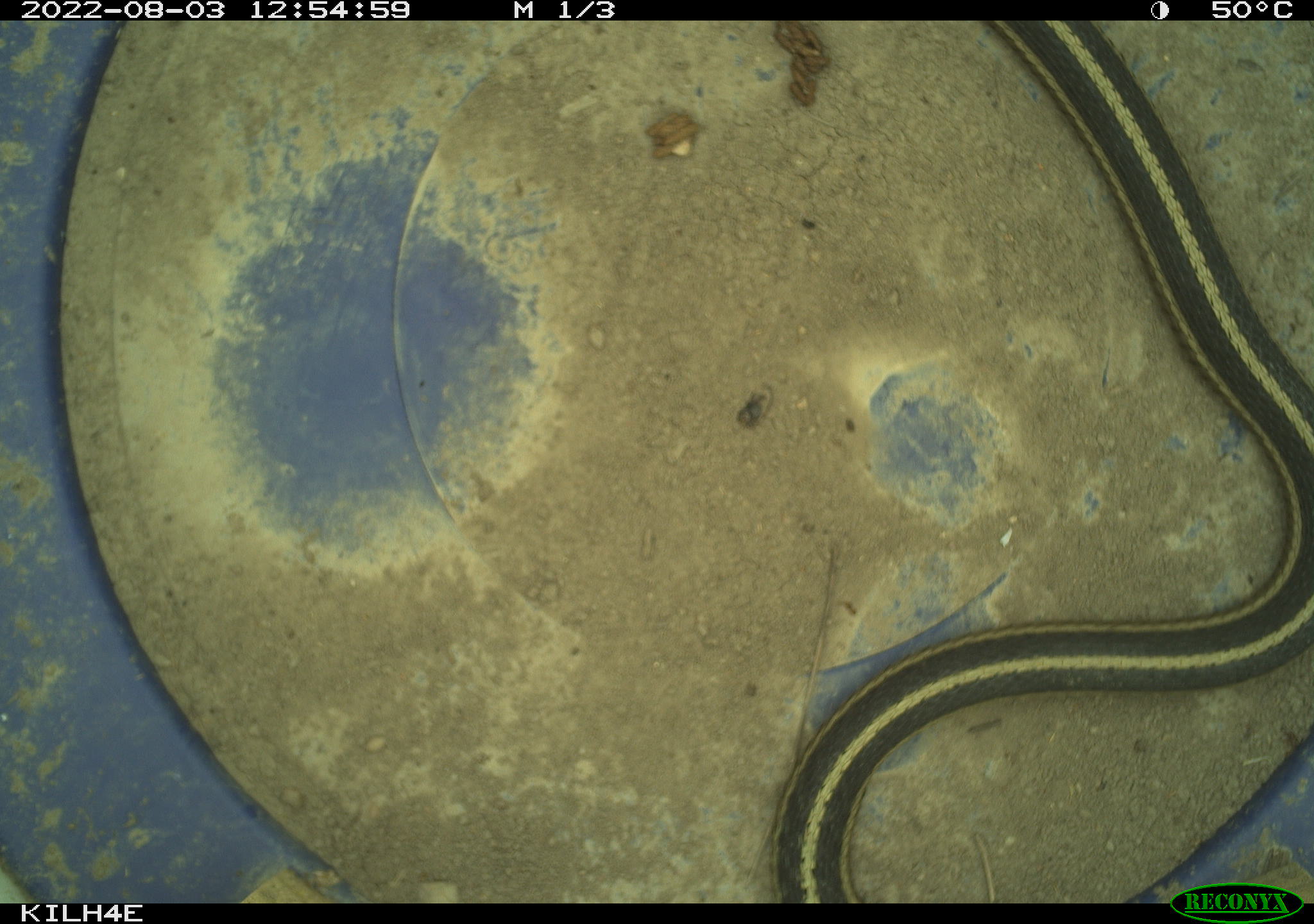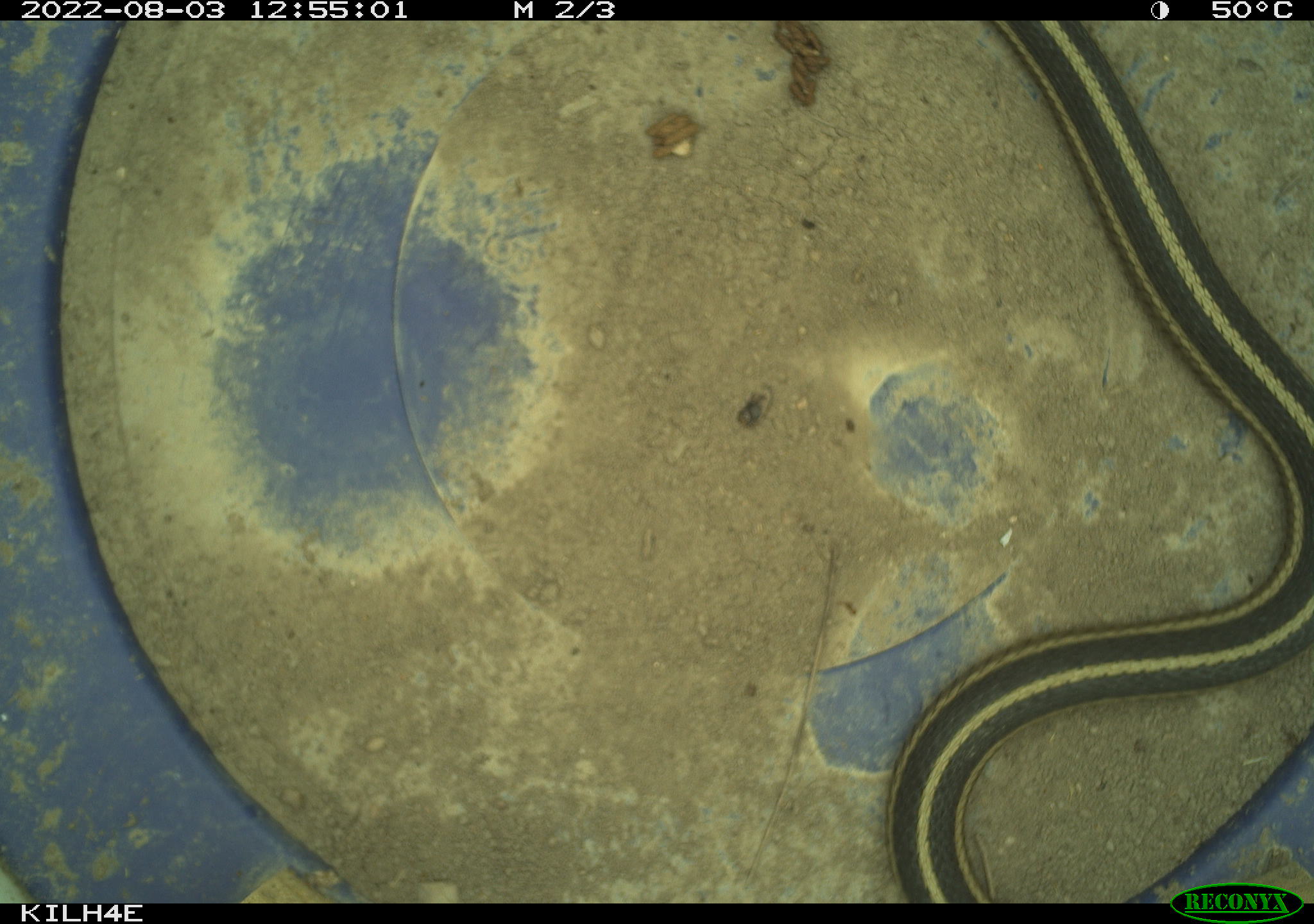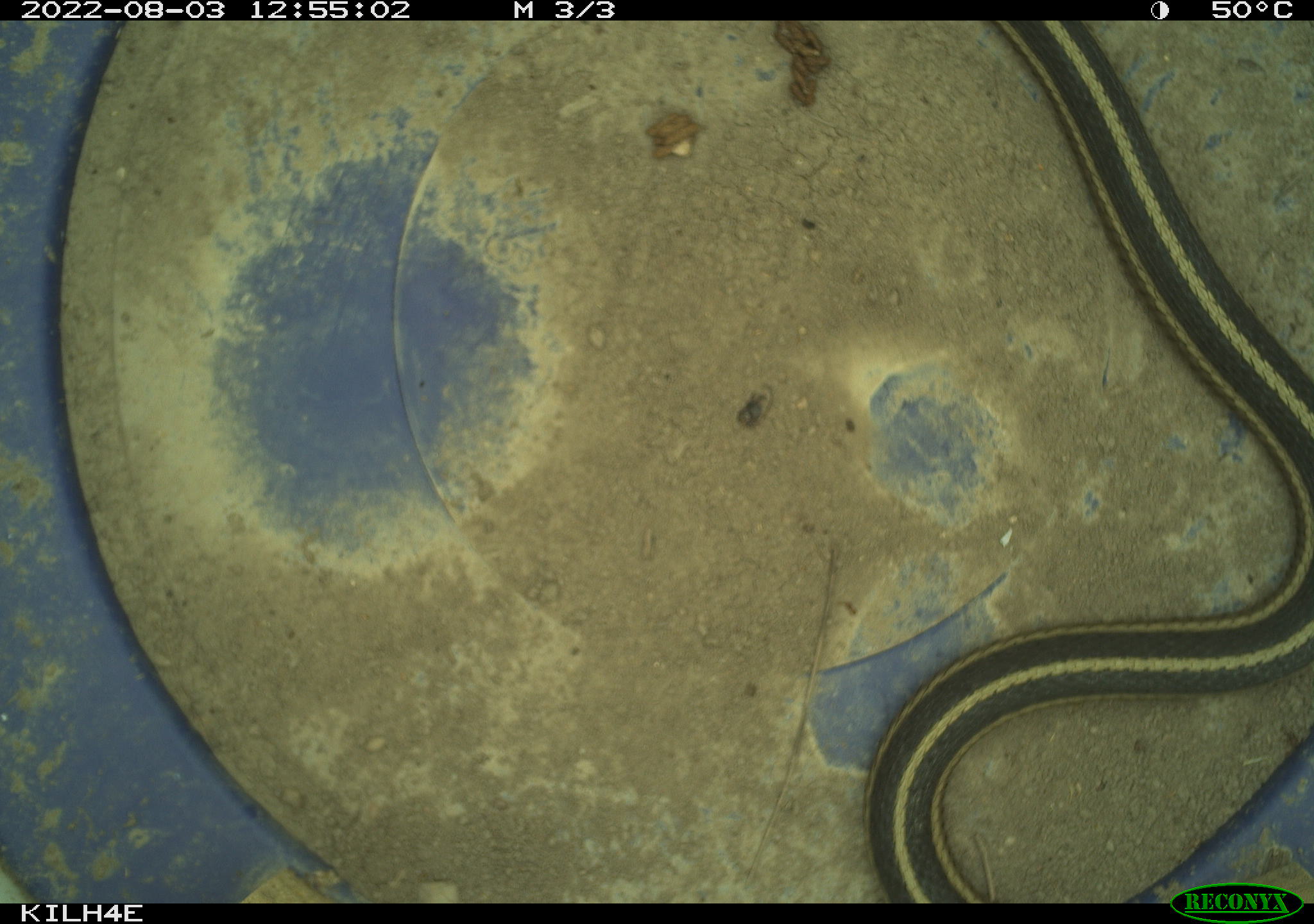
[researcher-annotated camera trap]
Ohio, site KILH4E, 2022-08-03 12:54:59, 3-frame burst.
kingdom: Animalia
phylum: Chordata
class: Reptilia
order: Squamata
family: Colubridae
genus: Thamnophis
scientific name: Thamnophis sirtalis sirtalis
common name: eastern gartersnake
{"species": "eastern gartersnake (Thamnophis sirtalis sirtalis)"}